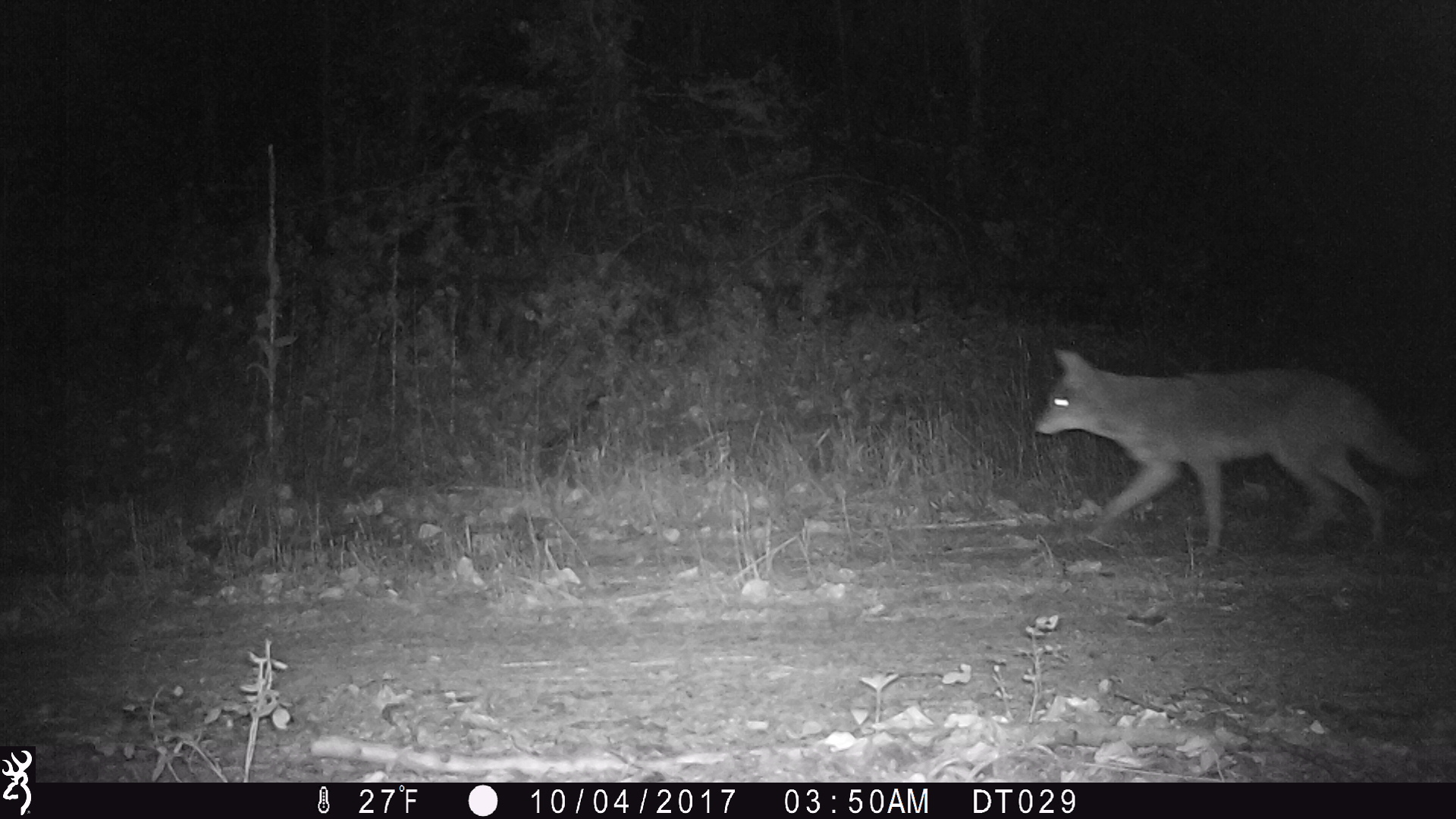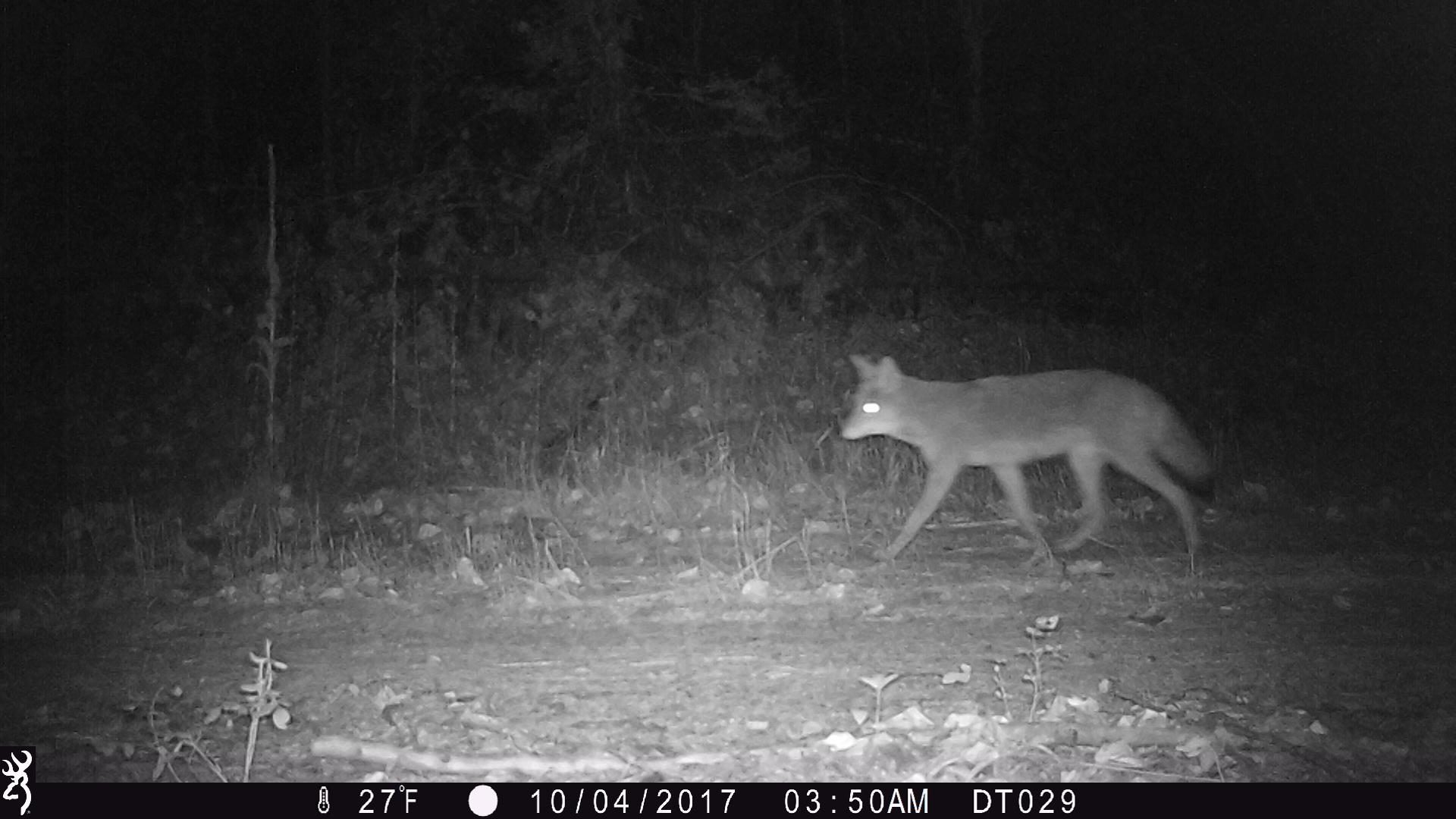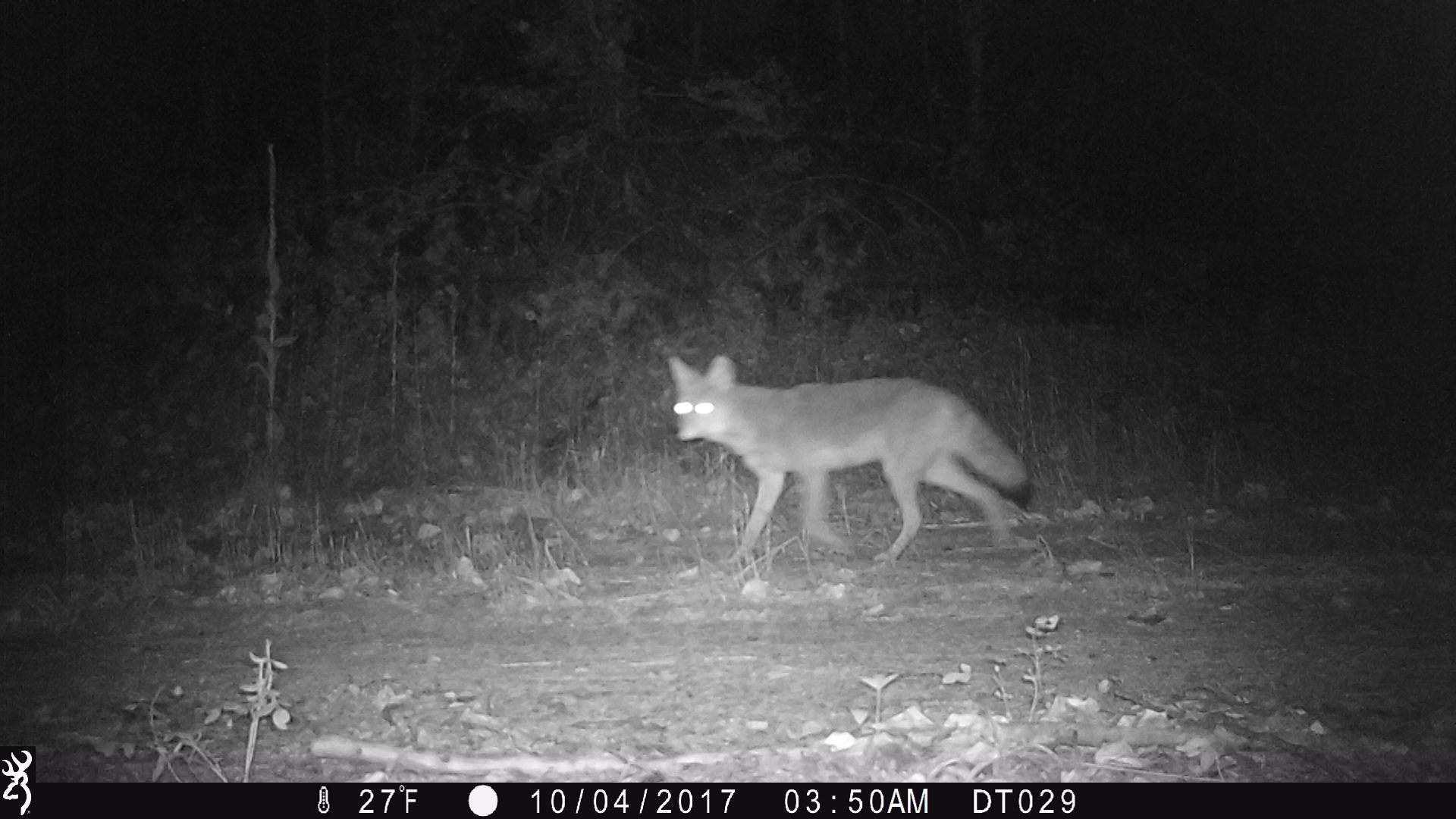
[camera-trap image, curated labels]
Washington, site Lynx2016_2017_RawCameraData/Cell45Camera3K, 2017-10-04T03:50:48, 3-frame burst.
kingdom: Animalia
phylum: Chordata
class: Mammalia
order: Carnivora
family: Canidae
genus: Canis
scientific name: Canis latrans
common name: coyote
Canis latrans (coyote). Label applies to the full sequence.